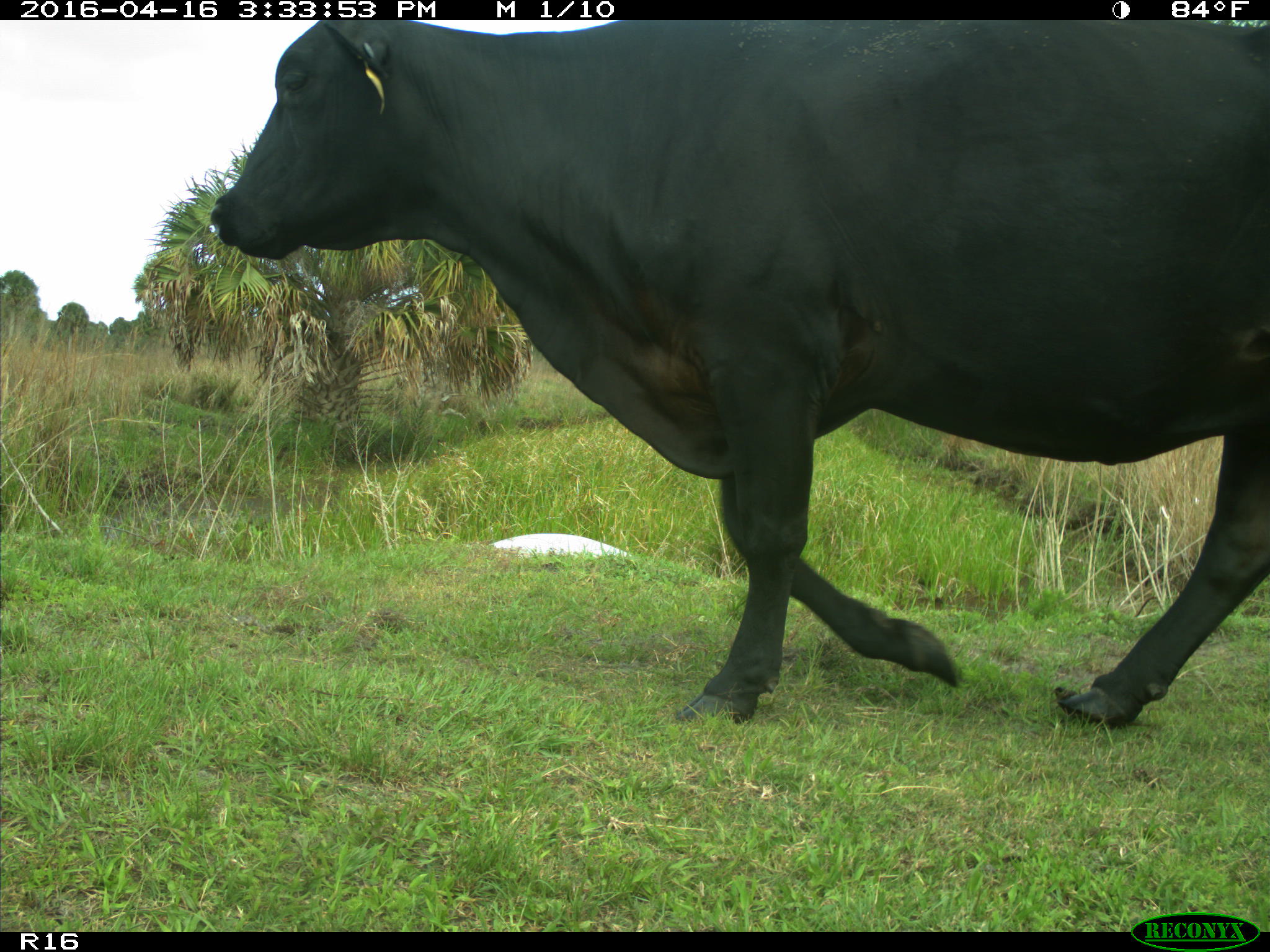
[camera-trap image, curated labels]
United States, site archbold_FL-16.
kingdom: Animalia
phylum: Chordata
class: Mammalia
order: Artiodactyla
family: Bovidae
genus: Bos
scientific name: Bos taurus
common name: domestic cow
Bos taurus (domestic cow).